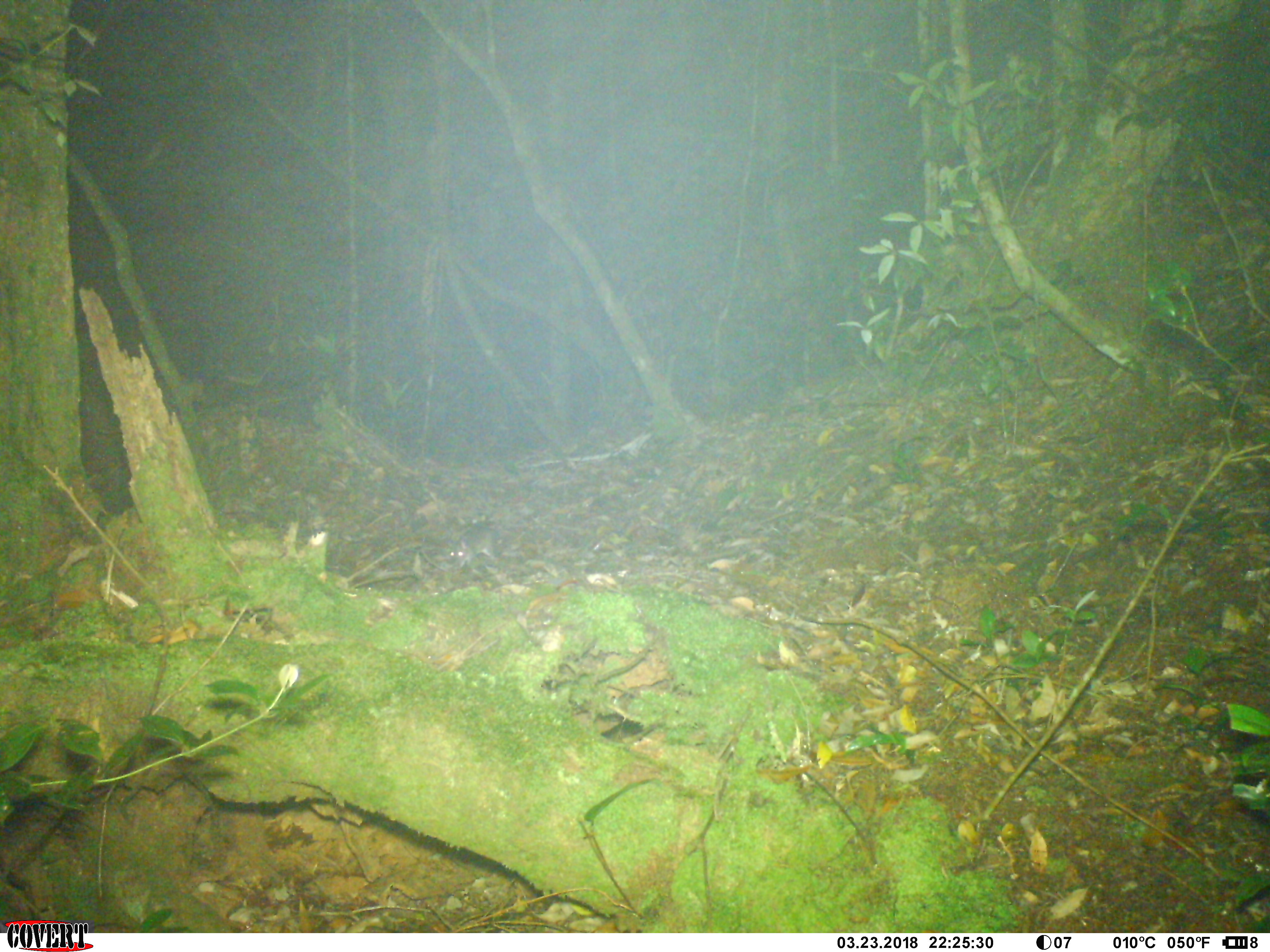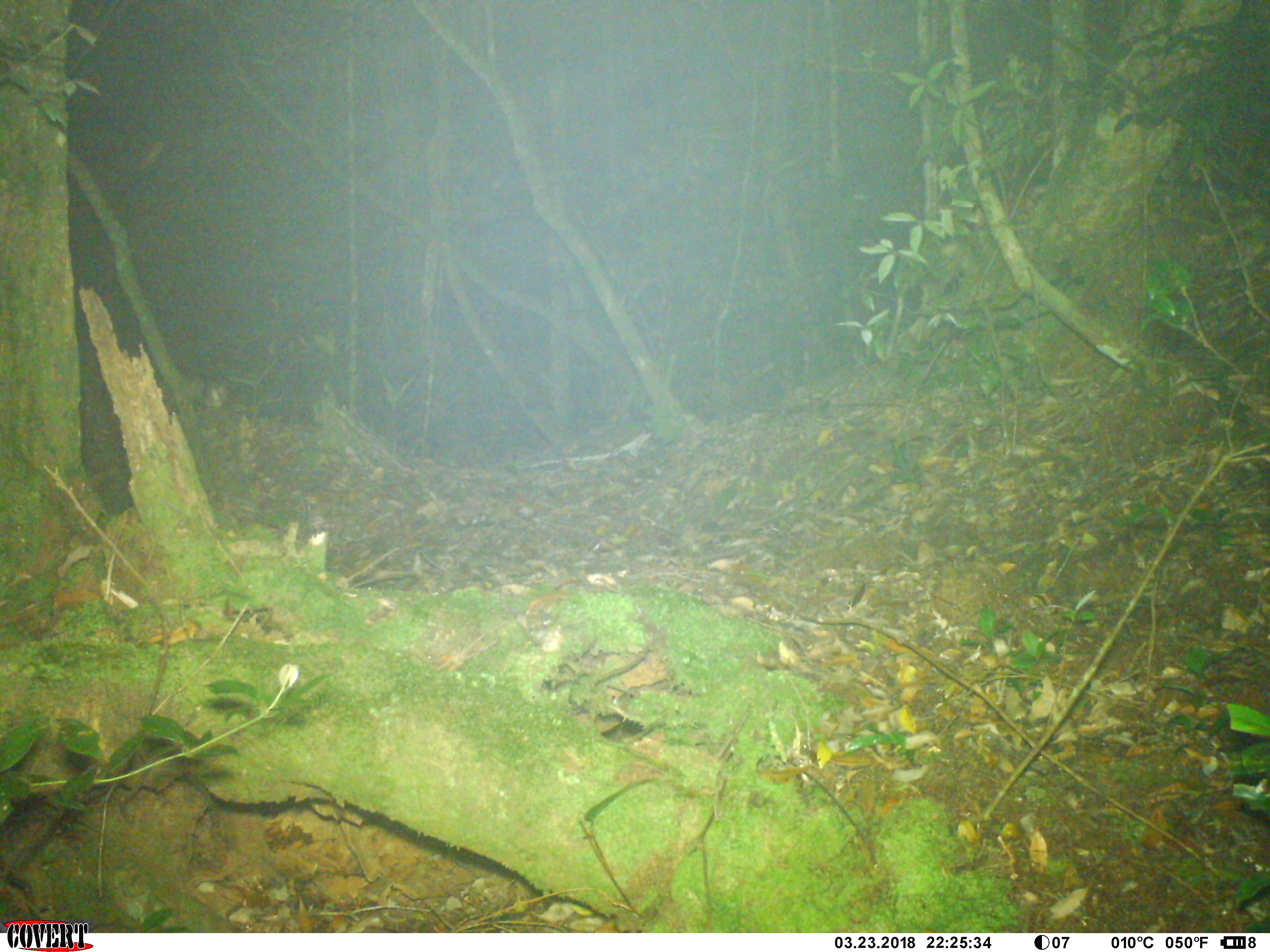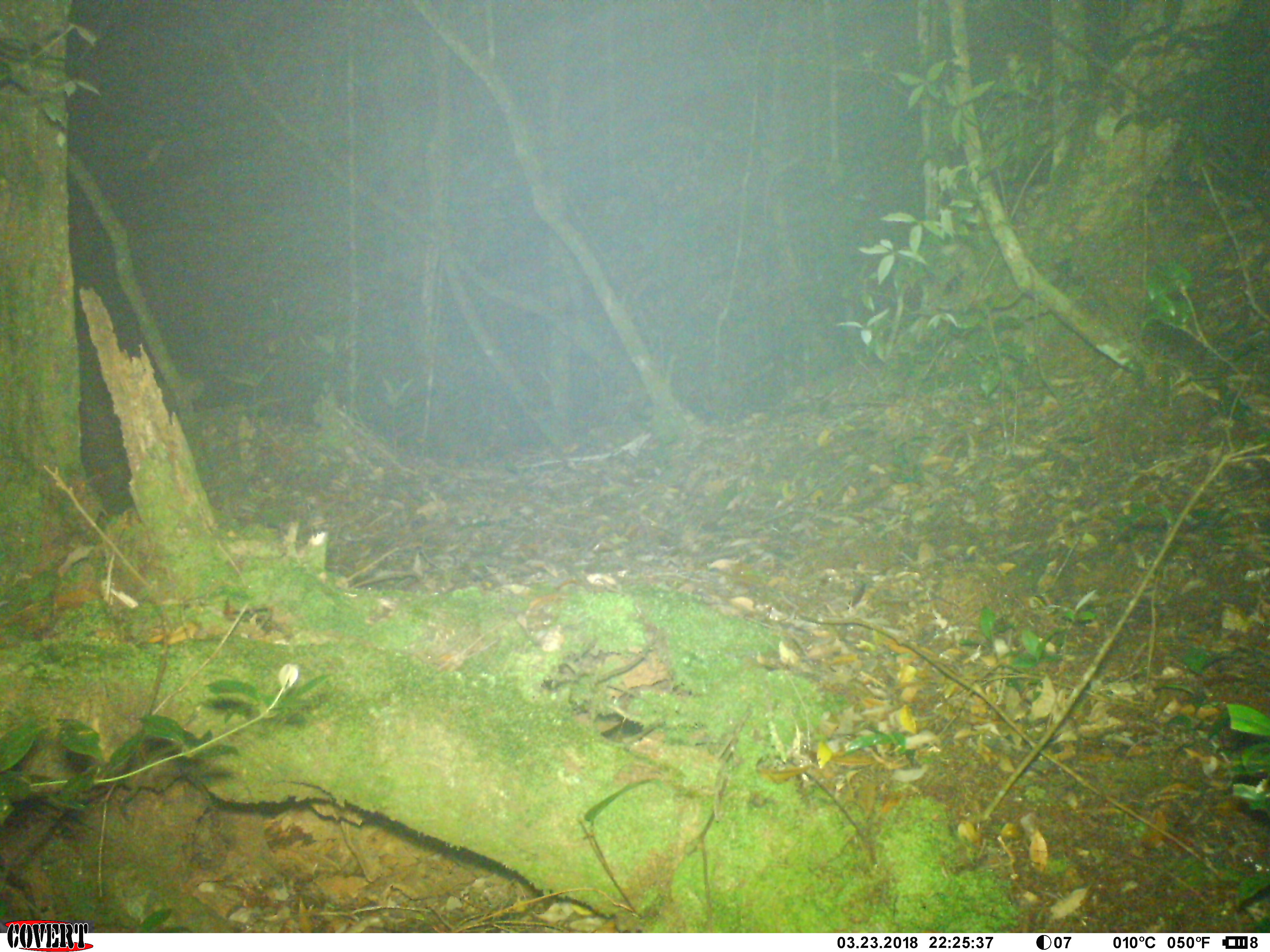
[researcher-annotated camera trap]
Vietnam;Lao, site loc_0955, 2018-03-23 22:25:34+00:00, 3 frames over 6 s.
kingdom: Animalia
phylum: Chordata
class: Mammalia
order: Rodentia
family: Muridae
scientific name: Muridae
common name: old-world mice and rats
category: unidentified murid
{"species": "unidentified murid (old-world mice and rats) (Muridae)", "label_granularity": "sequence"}